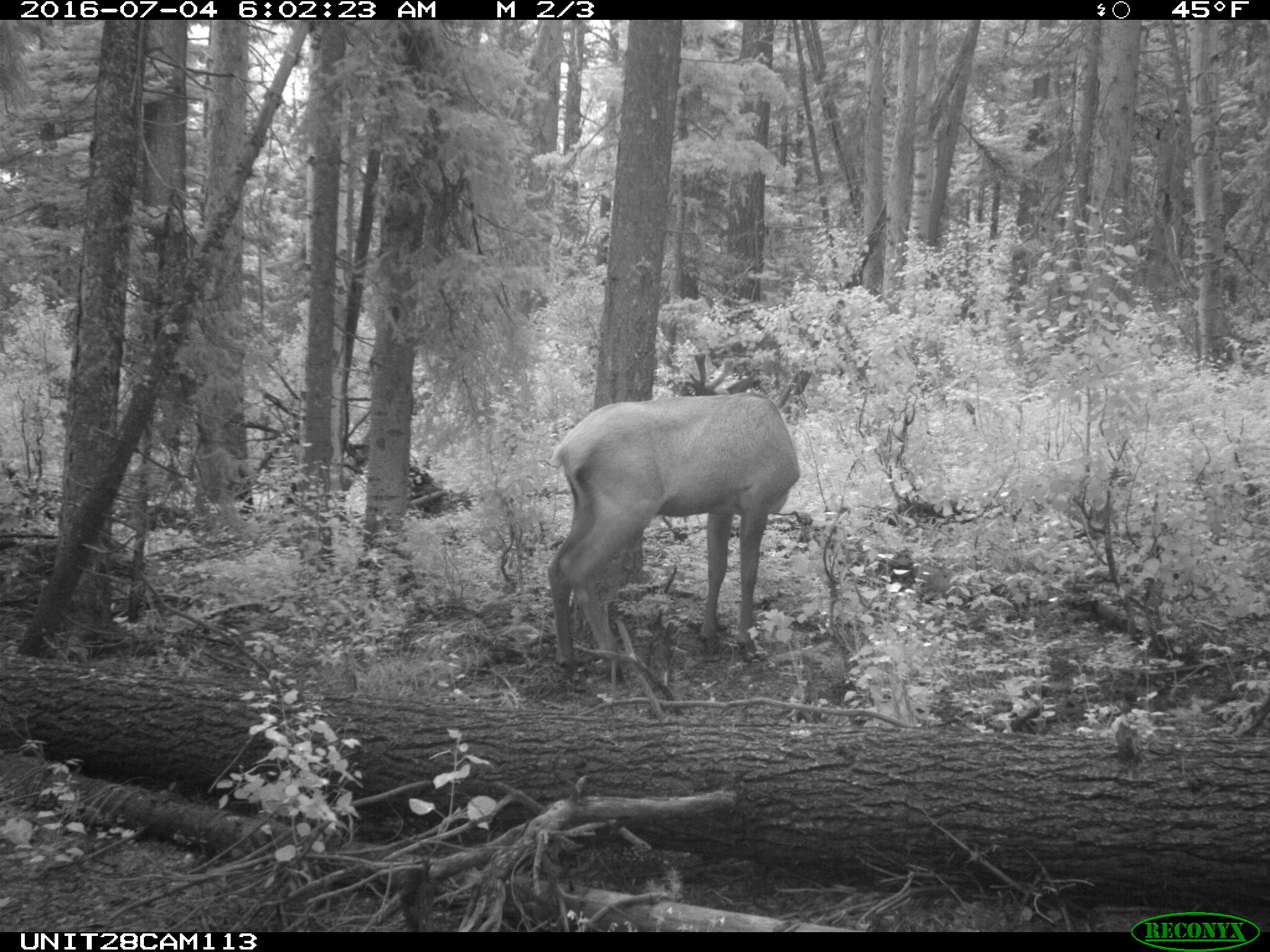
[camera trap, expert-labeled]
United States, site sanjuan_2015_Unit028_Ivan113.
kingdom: Animalia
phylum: Chordata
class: Mammalia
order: Artiodactyla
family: Cervidae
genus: Cervus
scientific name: Cervus elaphus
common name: red deer